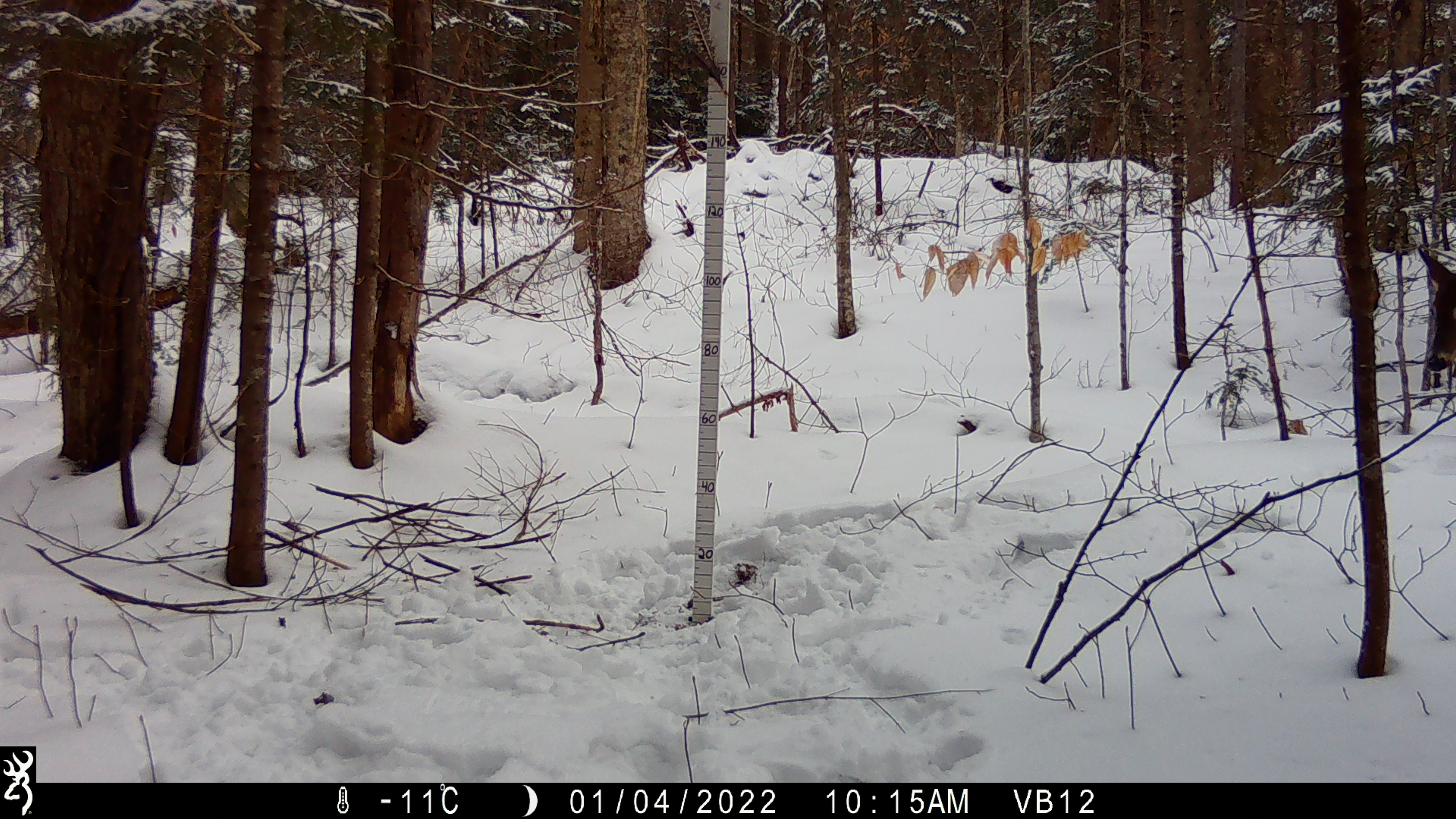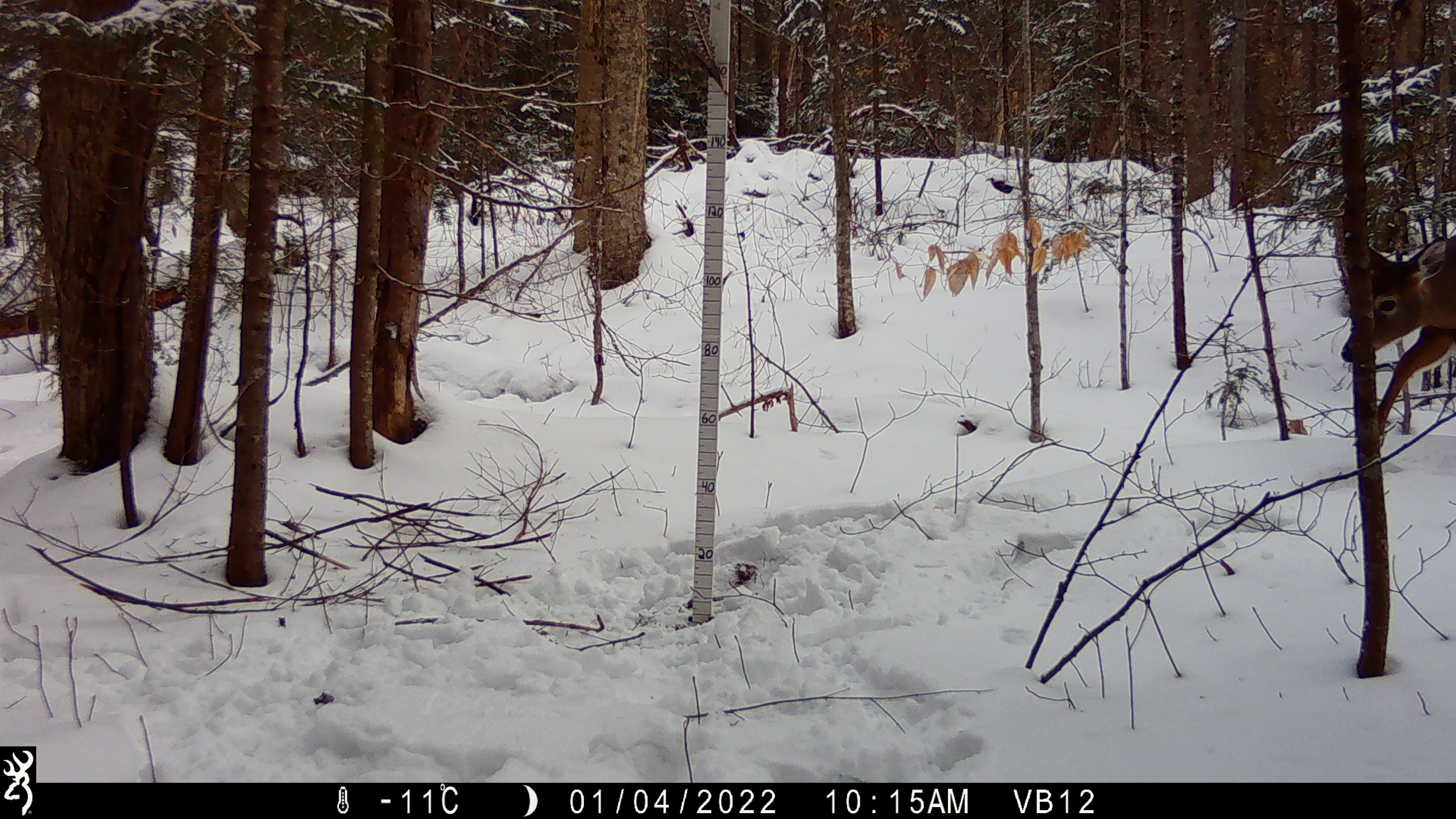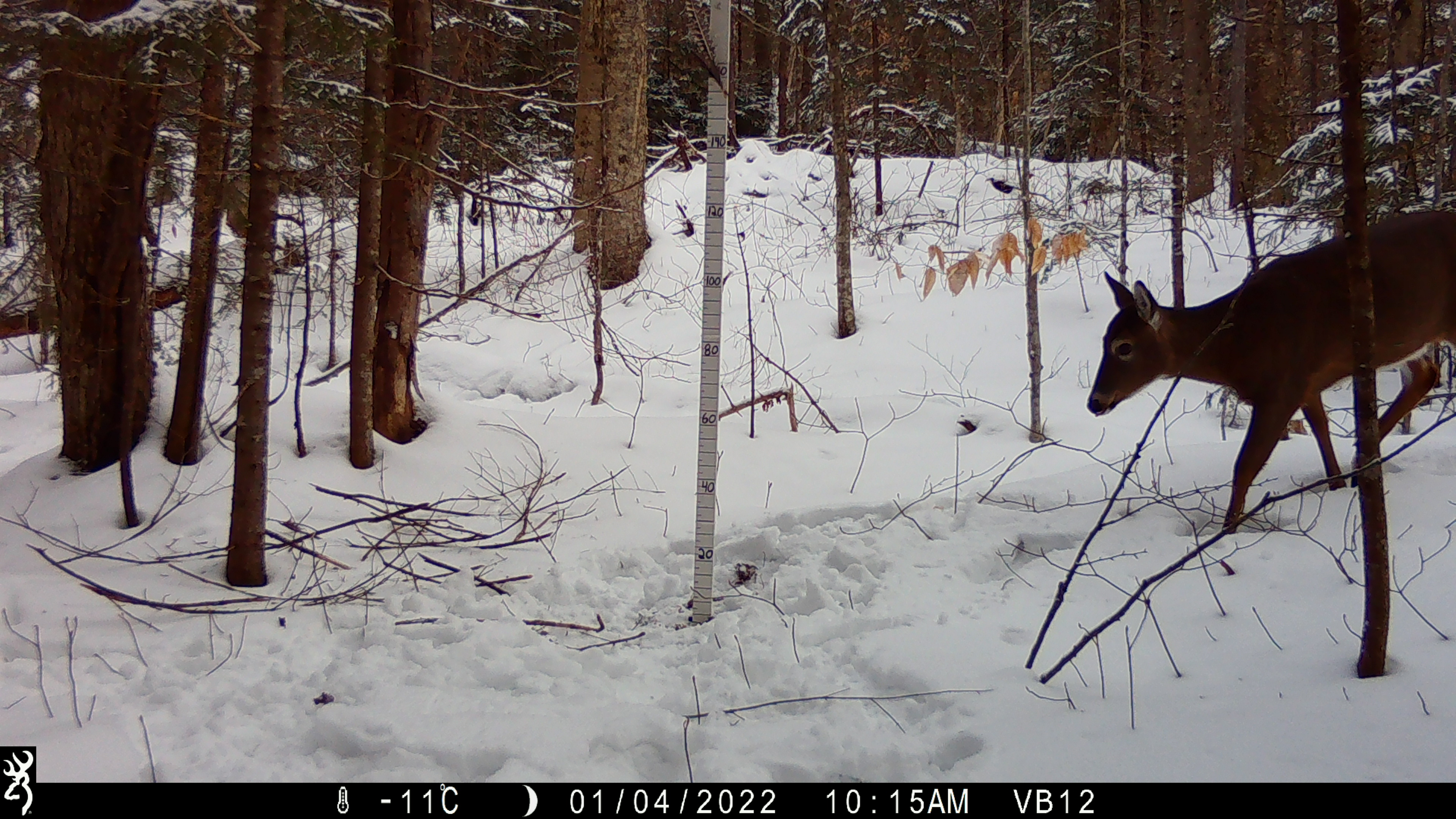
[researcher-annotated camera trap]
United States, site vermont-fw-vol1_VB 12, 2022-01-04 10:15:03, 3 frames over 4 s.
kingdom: Animalia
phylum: Chordata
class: Mammalia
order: Artiodactyla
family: Cervidae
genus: Odocoileus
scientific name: Odocoileus virginianus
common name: white-tailed deer